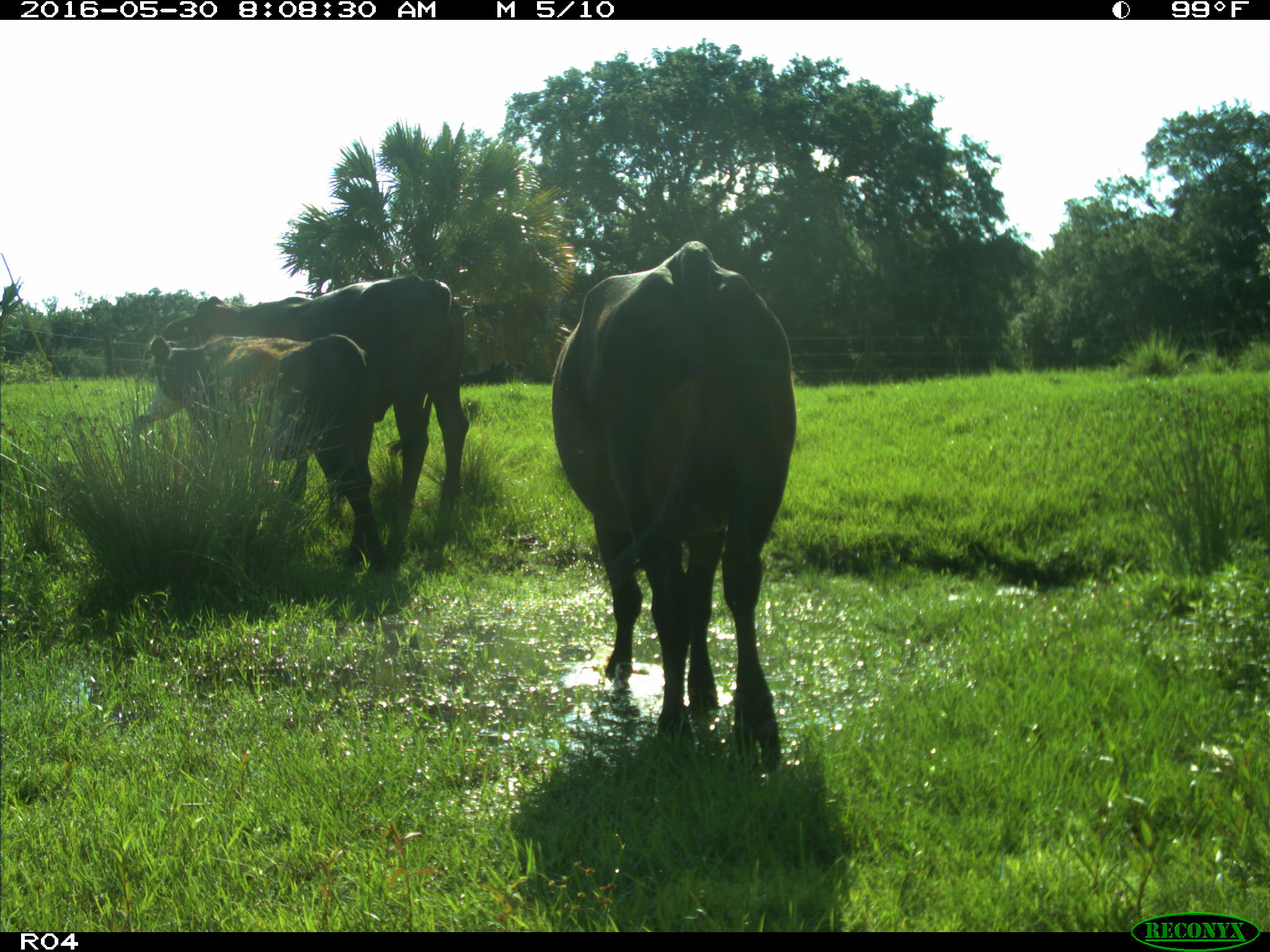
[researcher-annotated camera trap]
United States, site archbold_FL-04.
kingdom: Animalia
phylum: Chordata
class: Mammalia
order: Artiodactyla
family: Bovidae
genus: Bos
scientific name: Bos taurus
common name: domestic cow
Bos taurus (domestic cow).